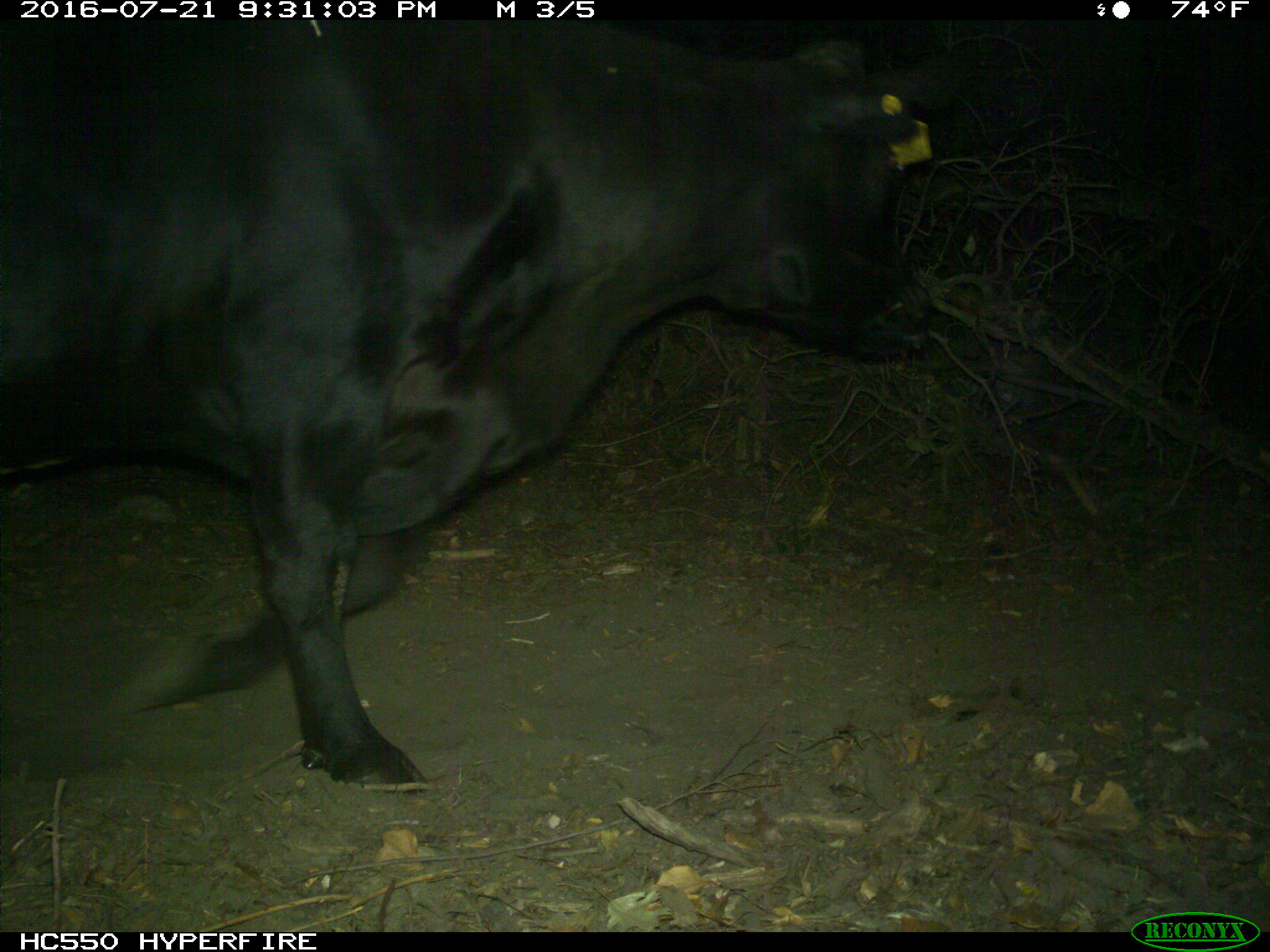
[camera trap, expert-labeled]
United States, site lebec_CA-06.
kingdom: Animalia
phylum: Chordata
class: Mammalia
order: Artiodactyla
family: Bovidae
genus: Bos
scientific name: Bos taurus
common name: domestic cow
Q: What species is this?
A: Bos taurus (domestic cow).